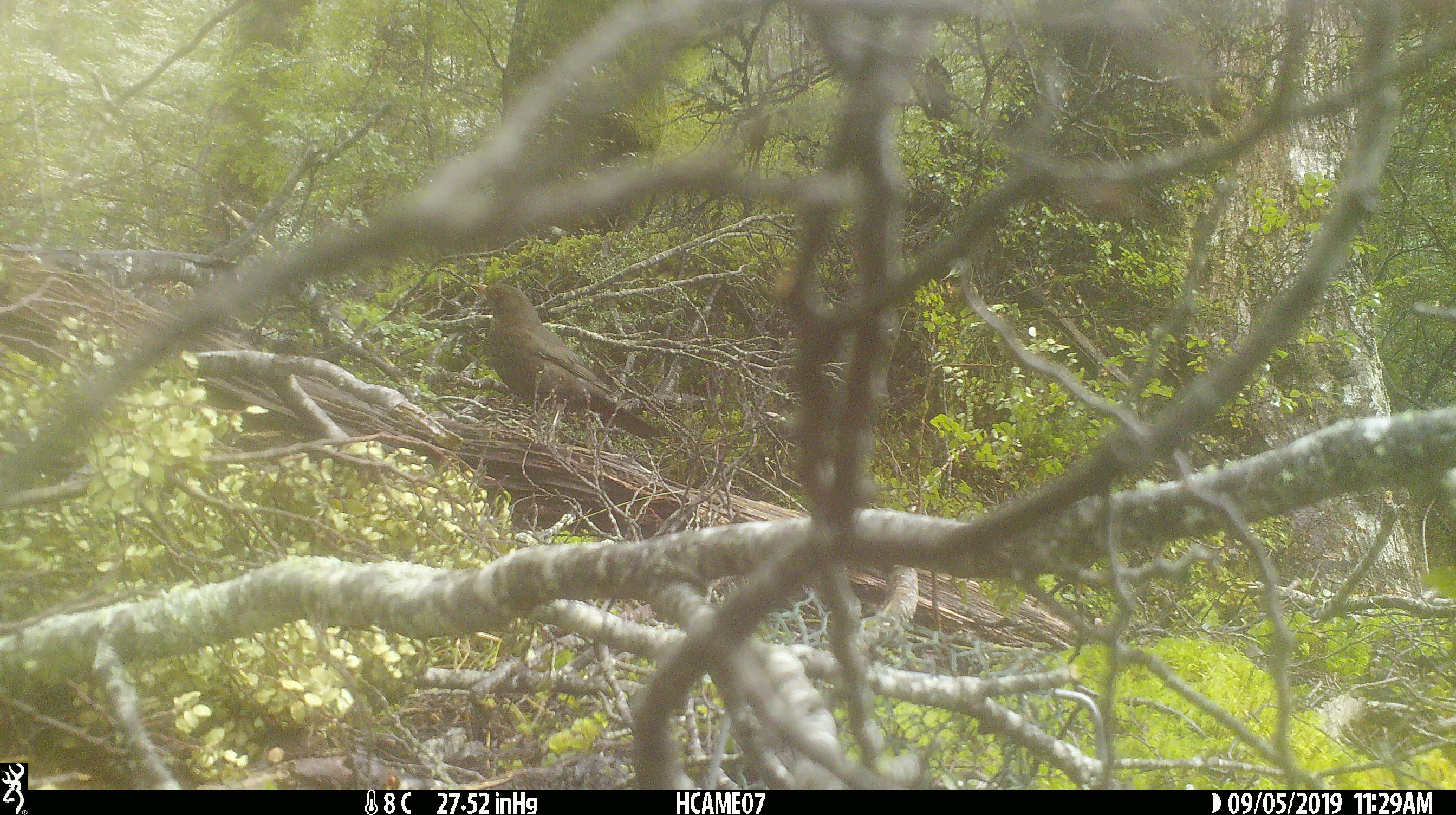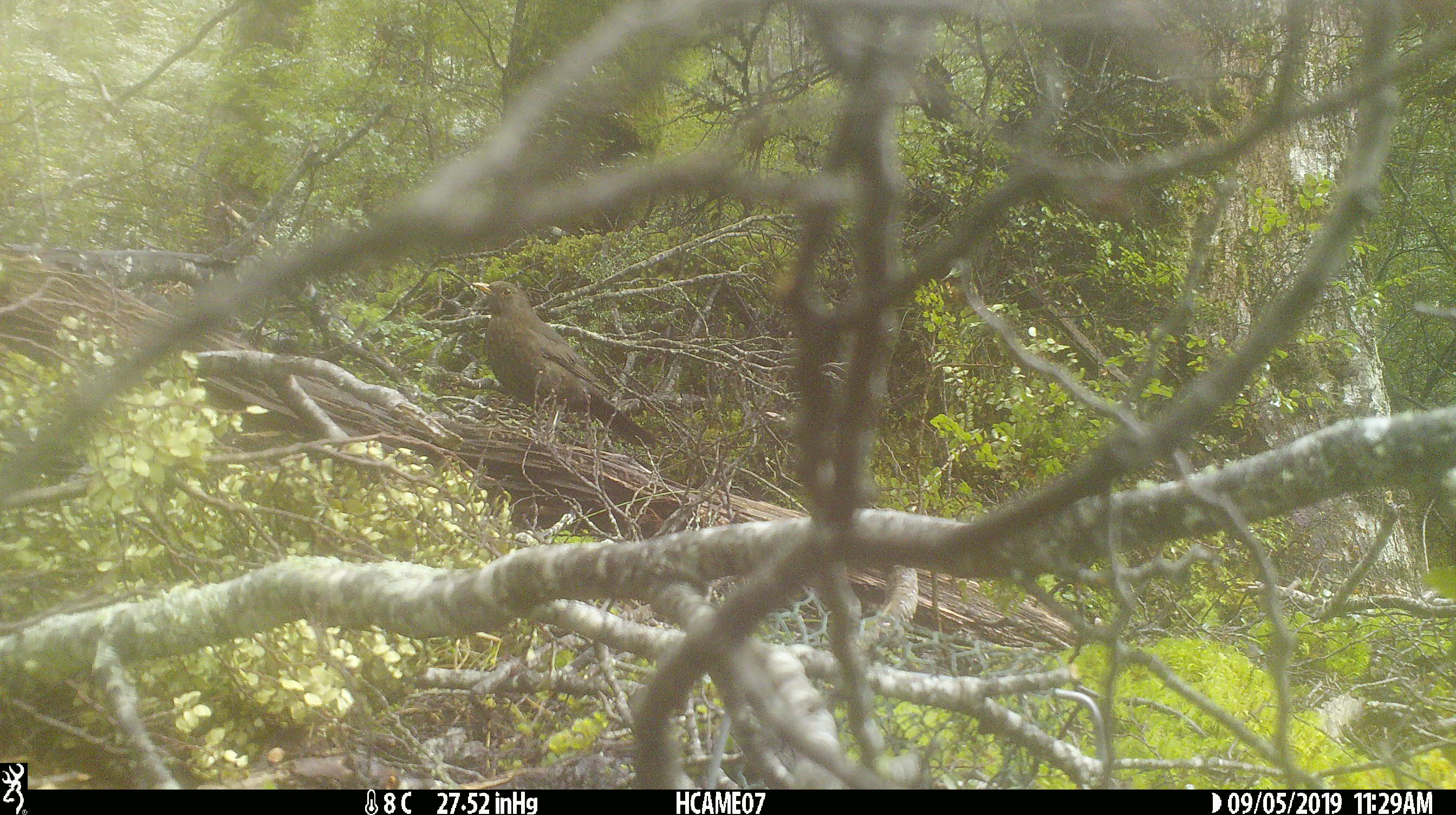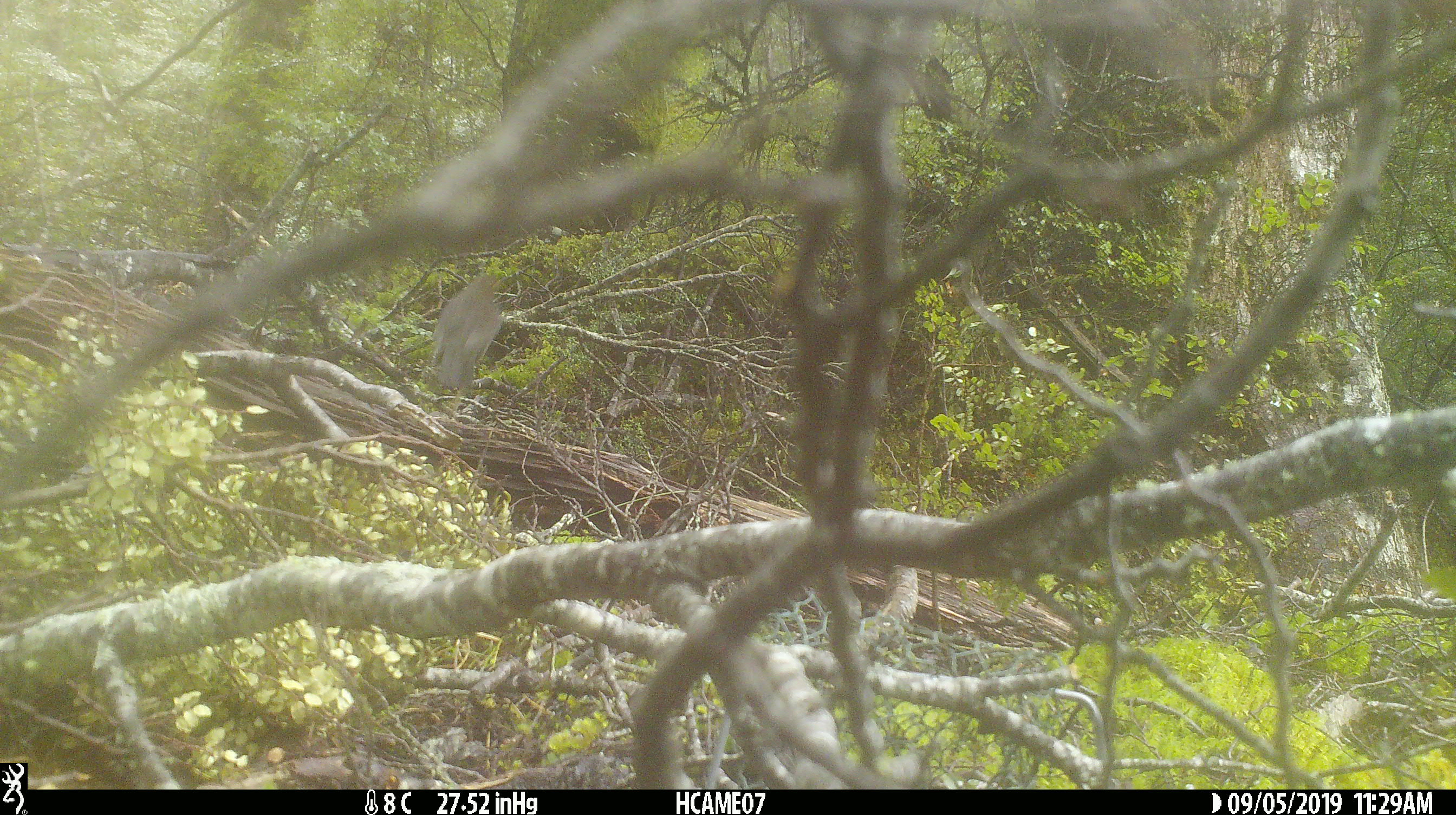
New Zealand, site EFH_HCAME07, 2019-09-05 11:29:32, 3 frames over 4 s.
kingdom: Animalia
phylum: Chordata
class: Aves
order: Passeriformes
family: Turdidae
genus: Turdus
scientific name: Turdus merula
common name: eurasian blackbird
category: blackbird